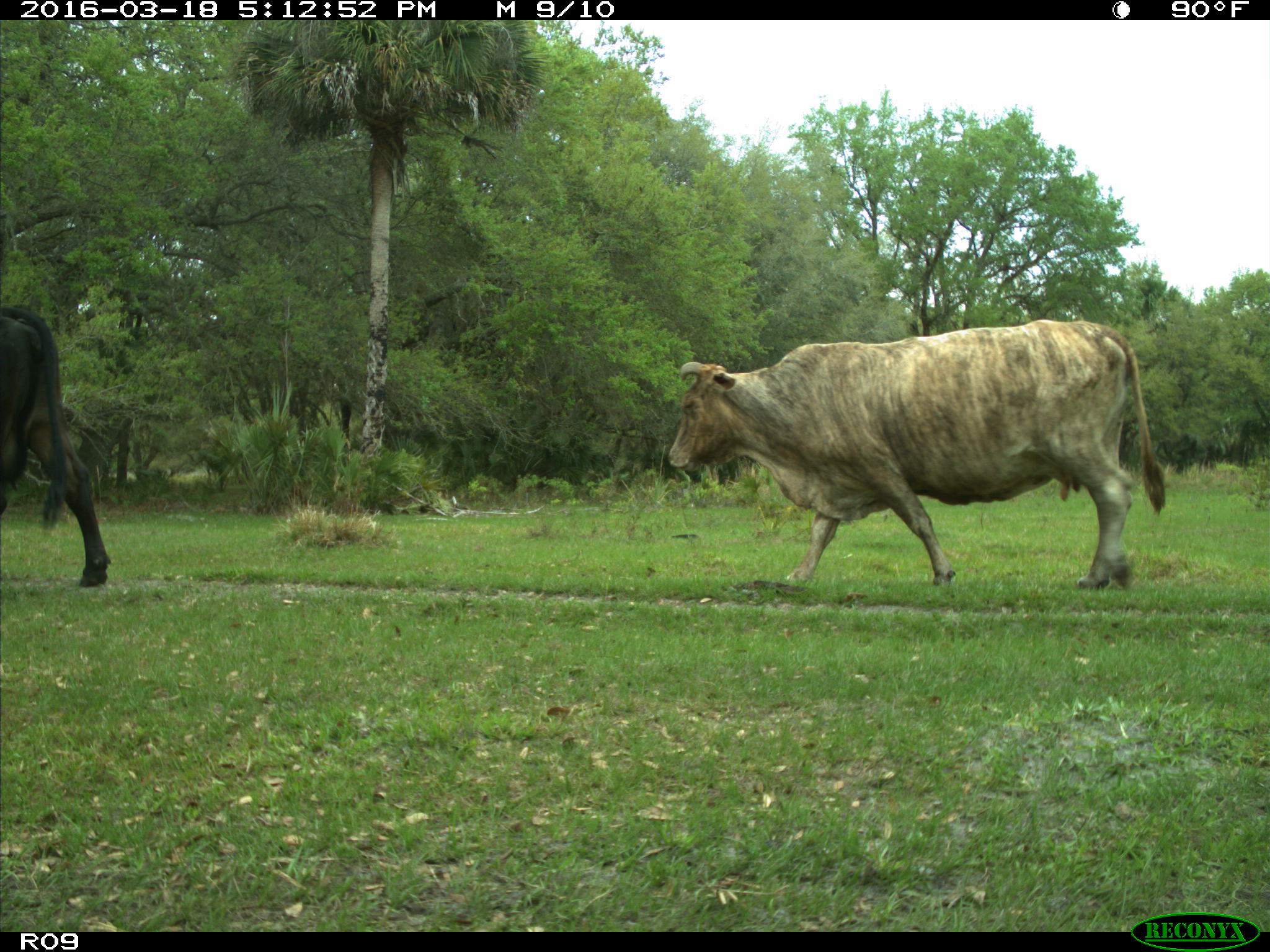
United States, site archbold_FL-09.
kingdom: Animalia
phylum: Chordata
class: Mammalia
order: Artiodactyla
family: Bovidae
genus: Bos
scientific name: Bos taurus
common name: domestic cow